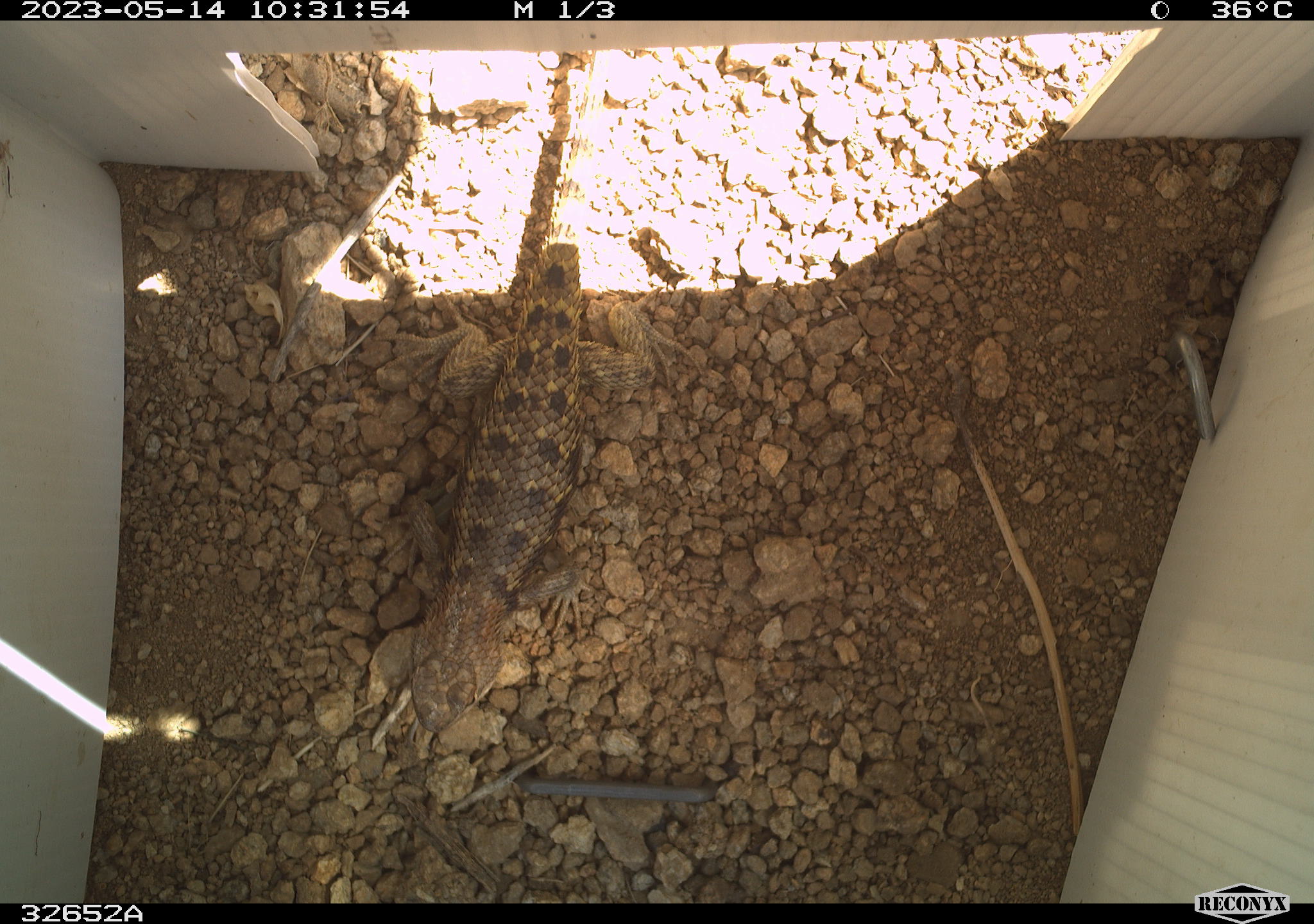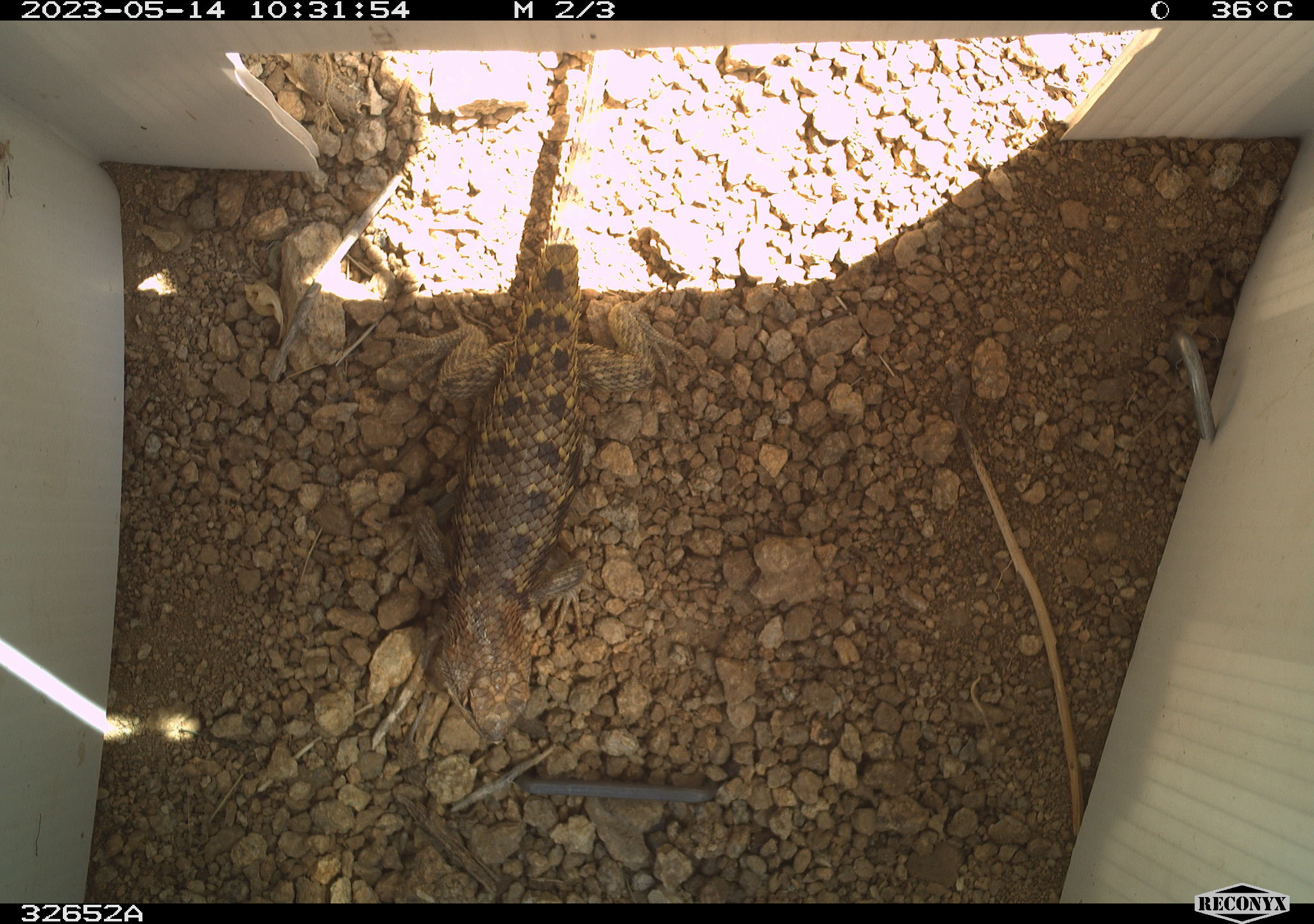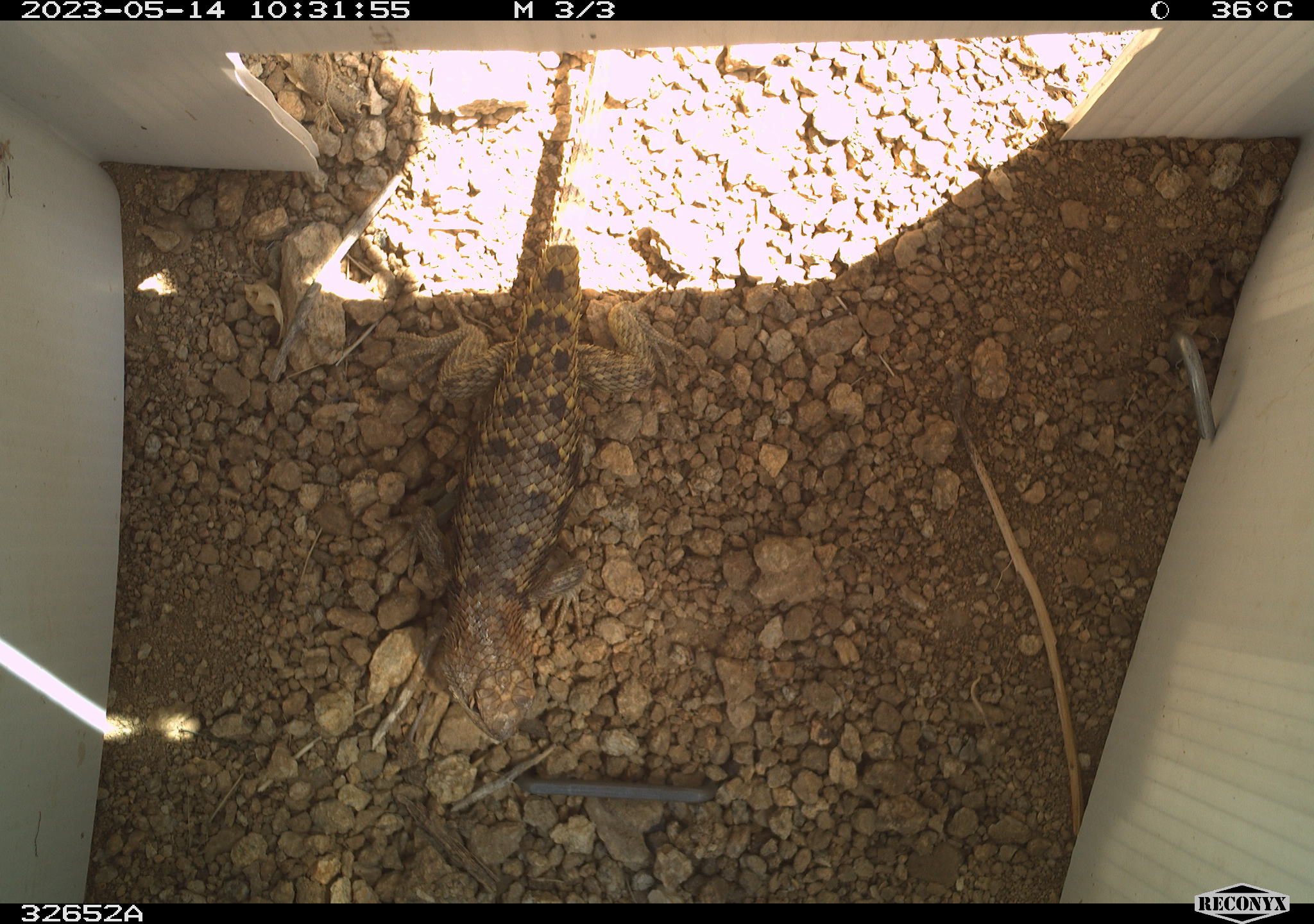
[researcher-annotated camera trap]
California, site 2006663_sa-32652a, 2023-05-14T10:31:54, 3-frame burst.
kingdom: Animalia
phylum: Chordata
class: Reptilia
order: Squamata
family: Phrynosomatidae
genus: Sceloporus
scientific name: Sceloporus uniformis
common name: yellow-backed spiny lizard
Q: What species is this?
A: Yellow-backed spiny lizard (Sceloporus uniformis).